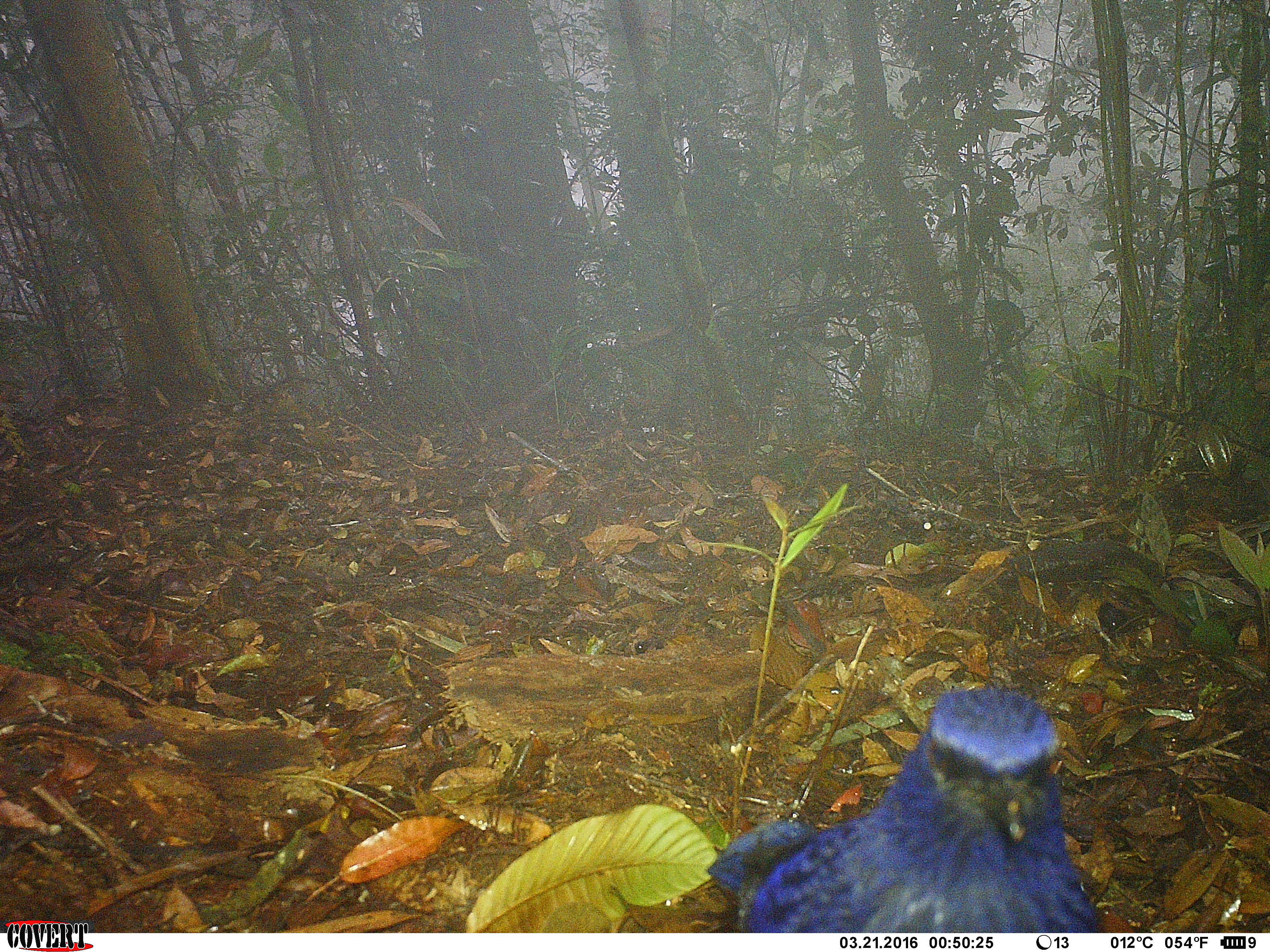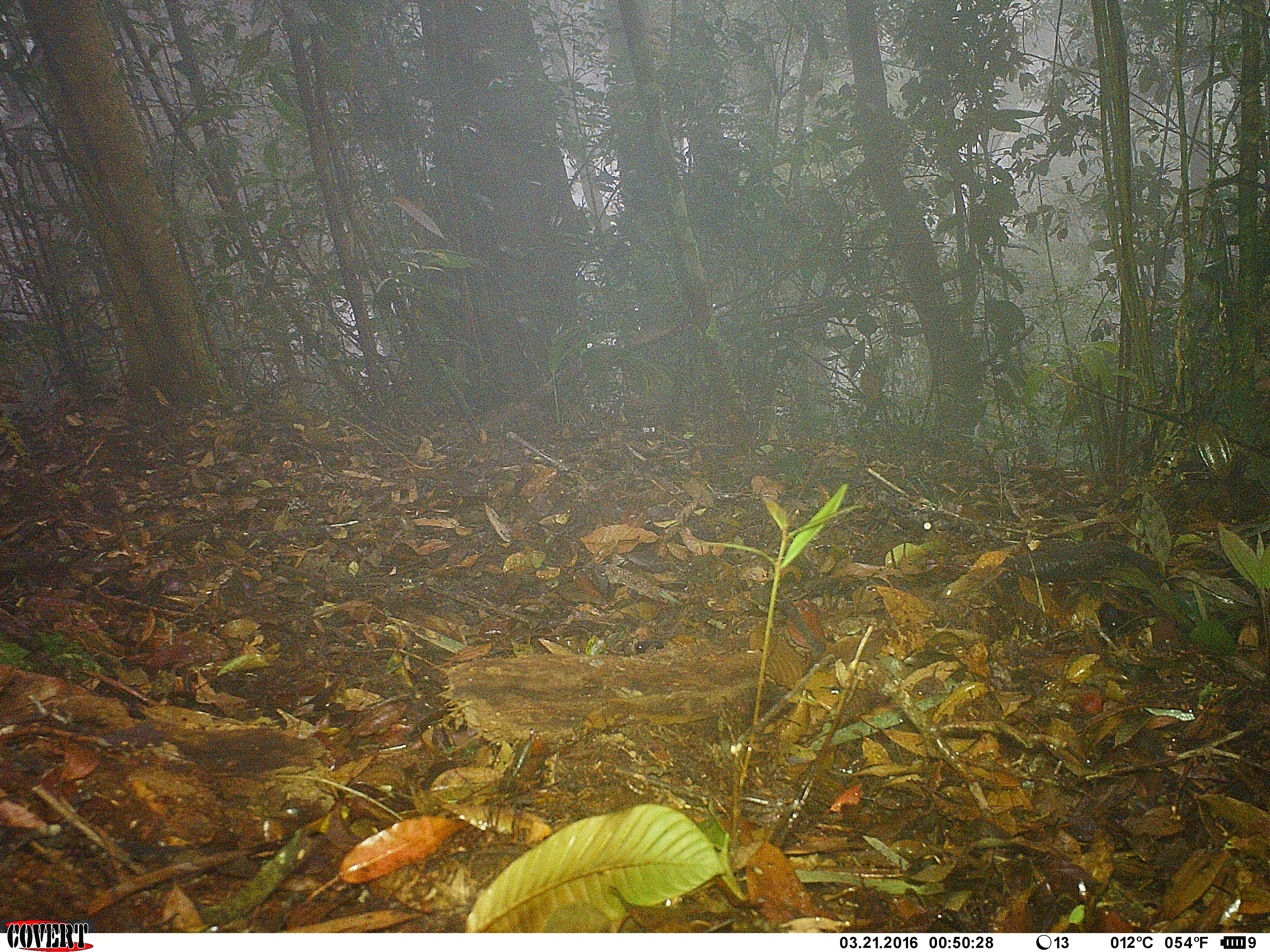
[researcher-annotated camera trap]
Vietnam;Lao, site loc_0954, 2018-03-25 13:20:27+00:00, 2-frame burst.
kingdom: Animalia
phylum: Chordata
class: Aves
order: Passeriformes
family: Muscicapidae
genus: Myophonus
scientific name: Myophonus caeruleus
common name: blue whistling thrush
Blue whistling thrush (Myophonus caeruleus). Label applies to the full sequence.